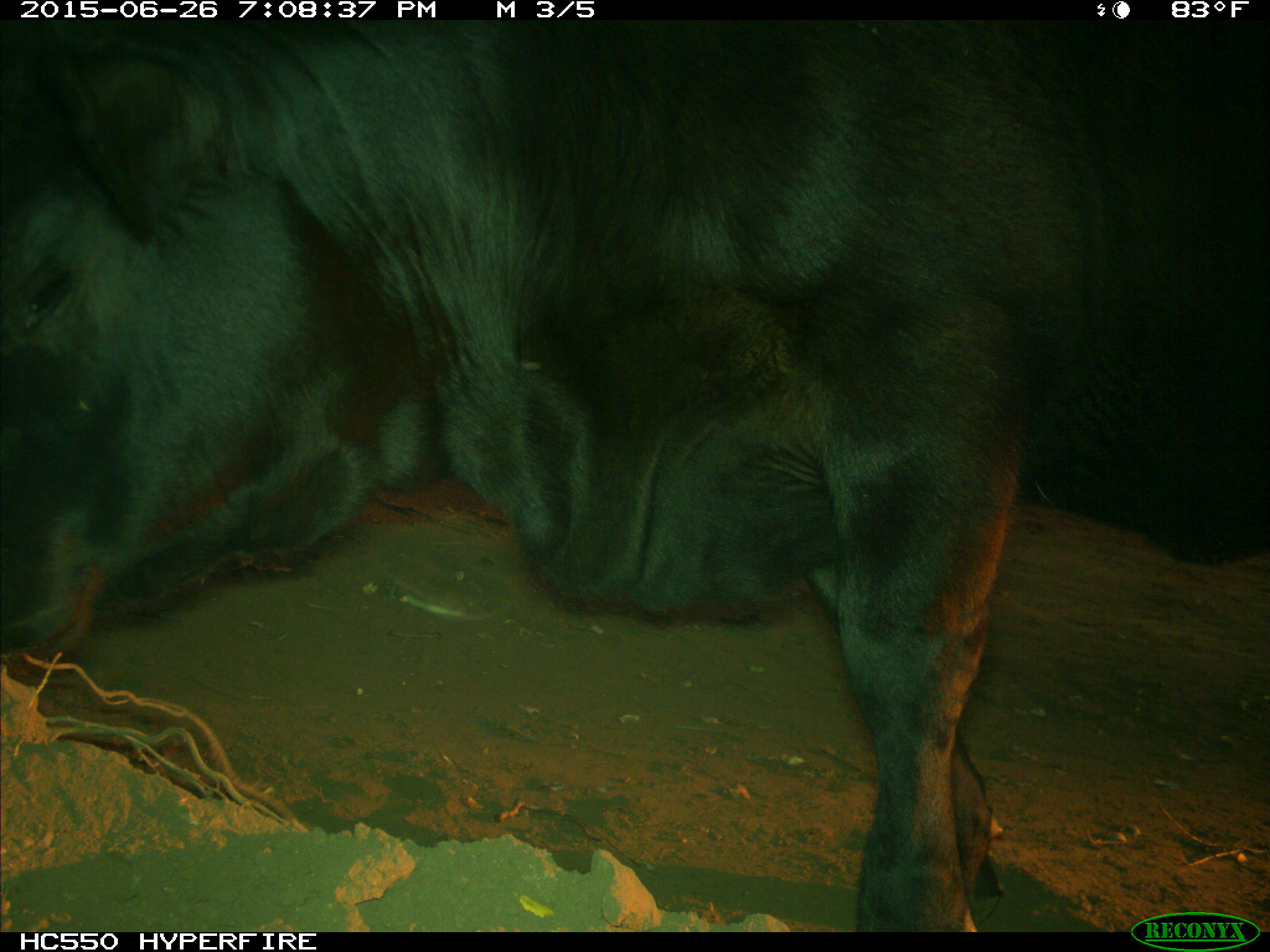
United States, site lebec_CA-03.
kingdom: Animalia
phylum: Chordata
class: Mammalia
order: Artiodactyla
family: Bovidae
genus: Bos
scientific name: Bos taurus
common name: domestic cow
Bos taurus (domestic cow).